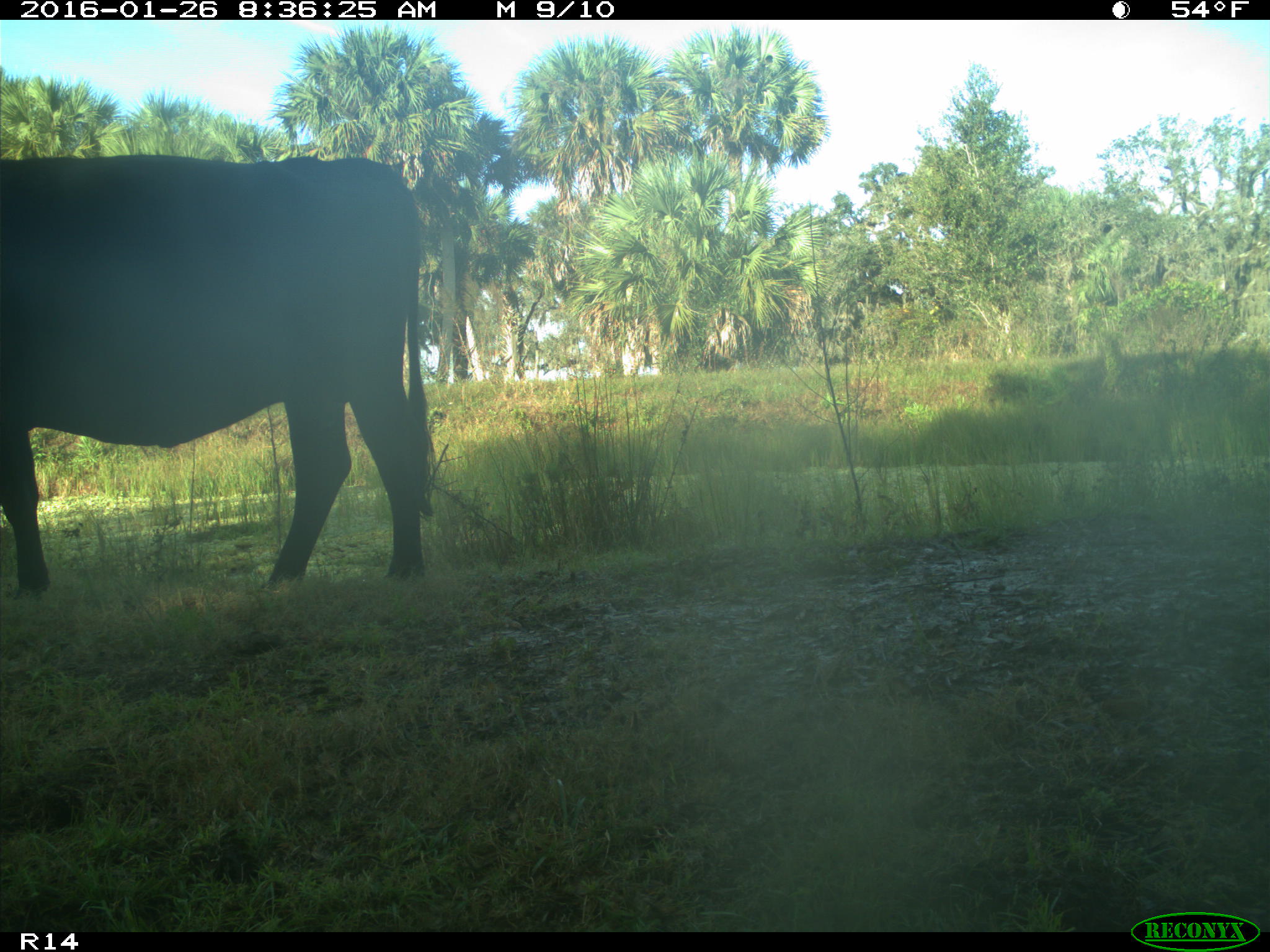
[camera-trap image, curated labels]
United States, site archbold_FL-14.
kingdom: Animalia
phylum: Chordata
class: Mammalia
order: Artiodactyla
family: Bovidae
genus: Bos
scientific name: Bos taurus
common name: domestic cow